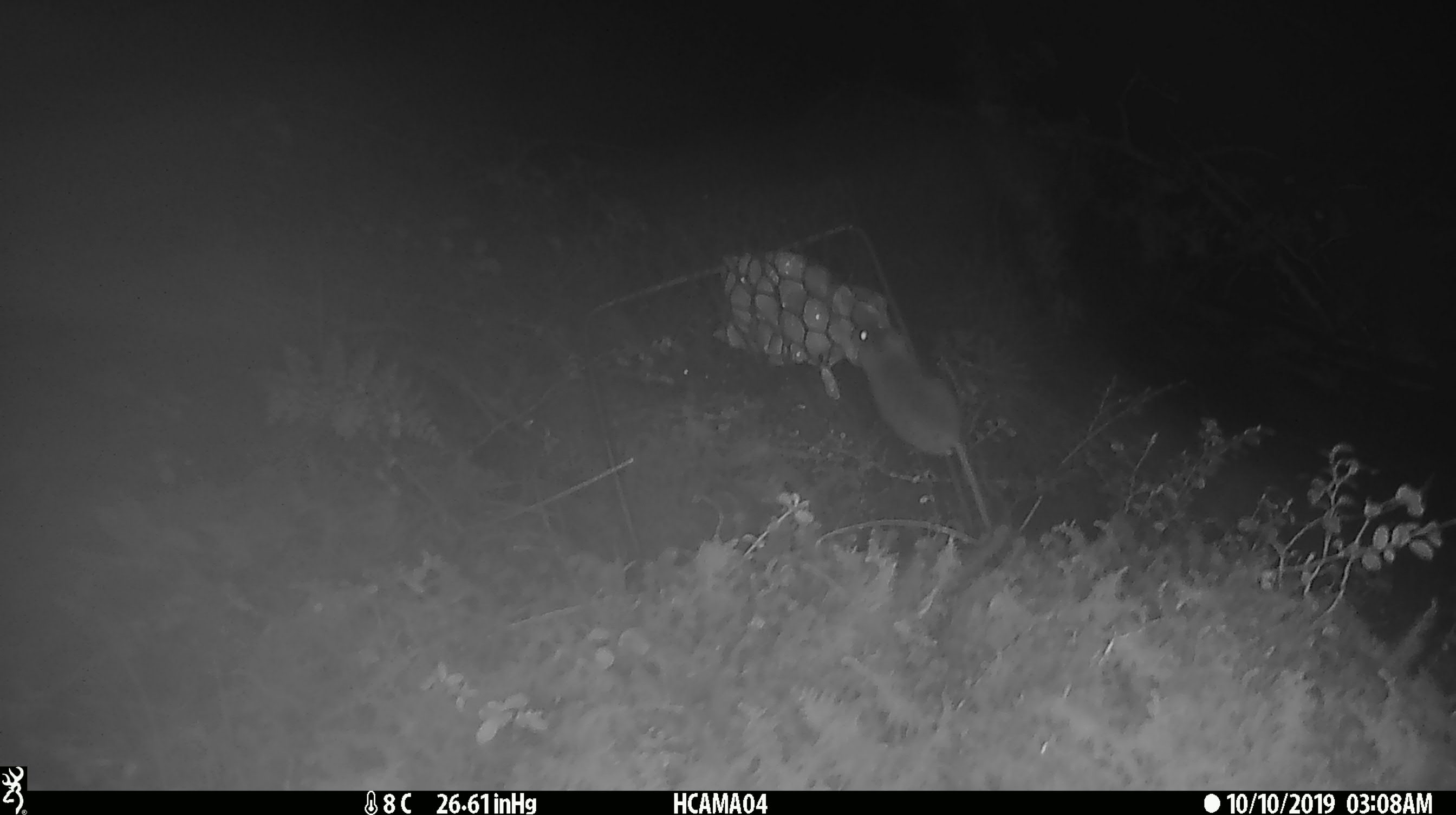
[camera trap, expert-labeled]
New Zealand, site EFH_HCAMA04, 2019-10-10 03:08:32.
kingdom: Animalia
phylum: Chordata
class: Mammalia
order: Rodentia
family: Muridae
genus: Mus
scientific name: Mus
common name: mouse